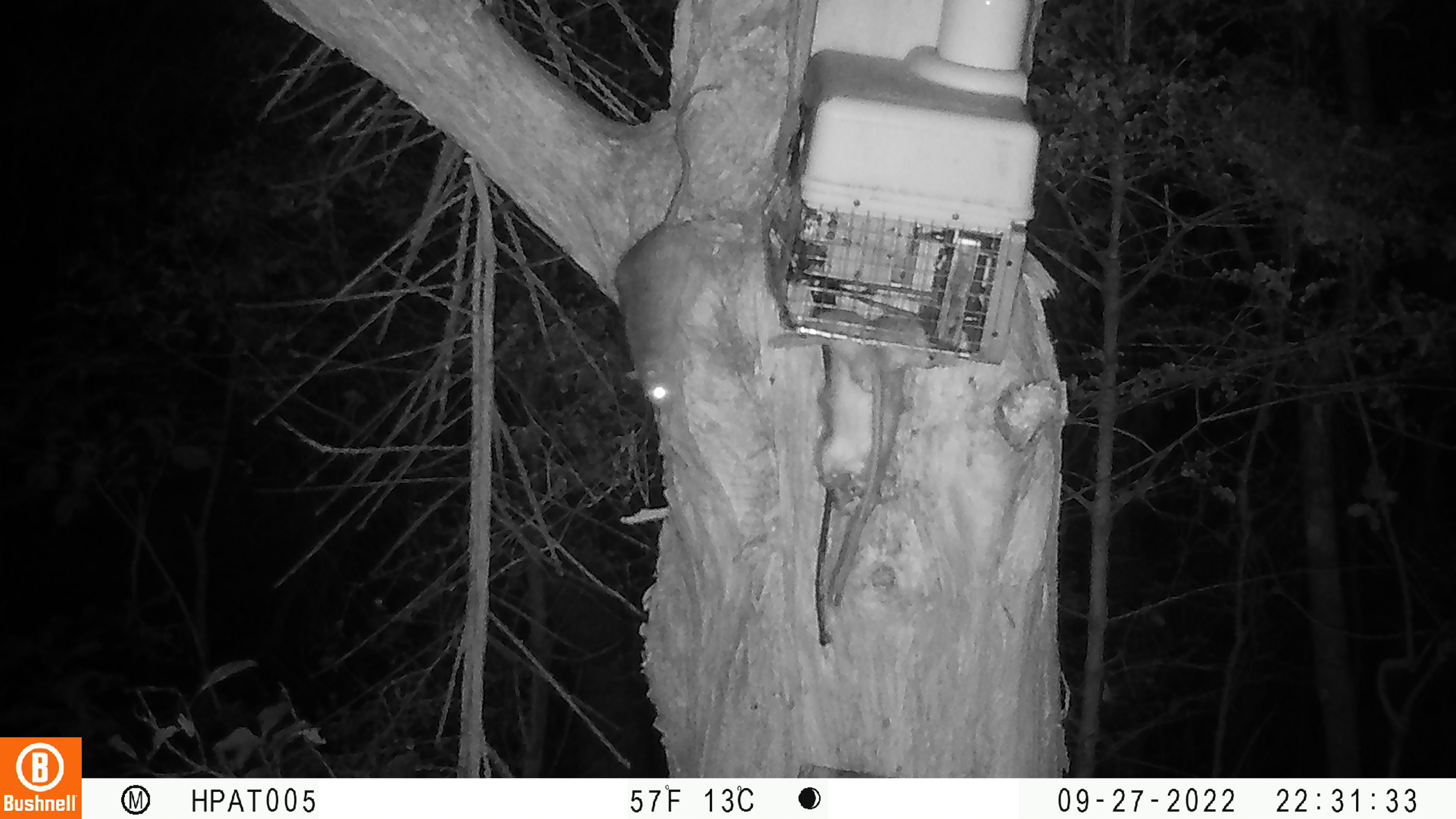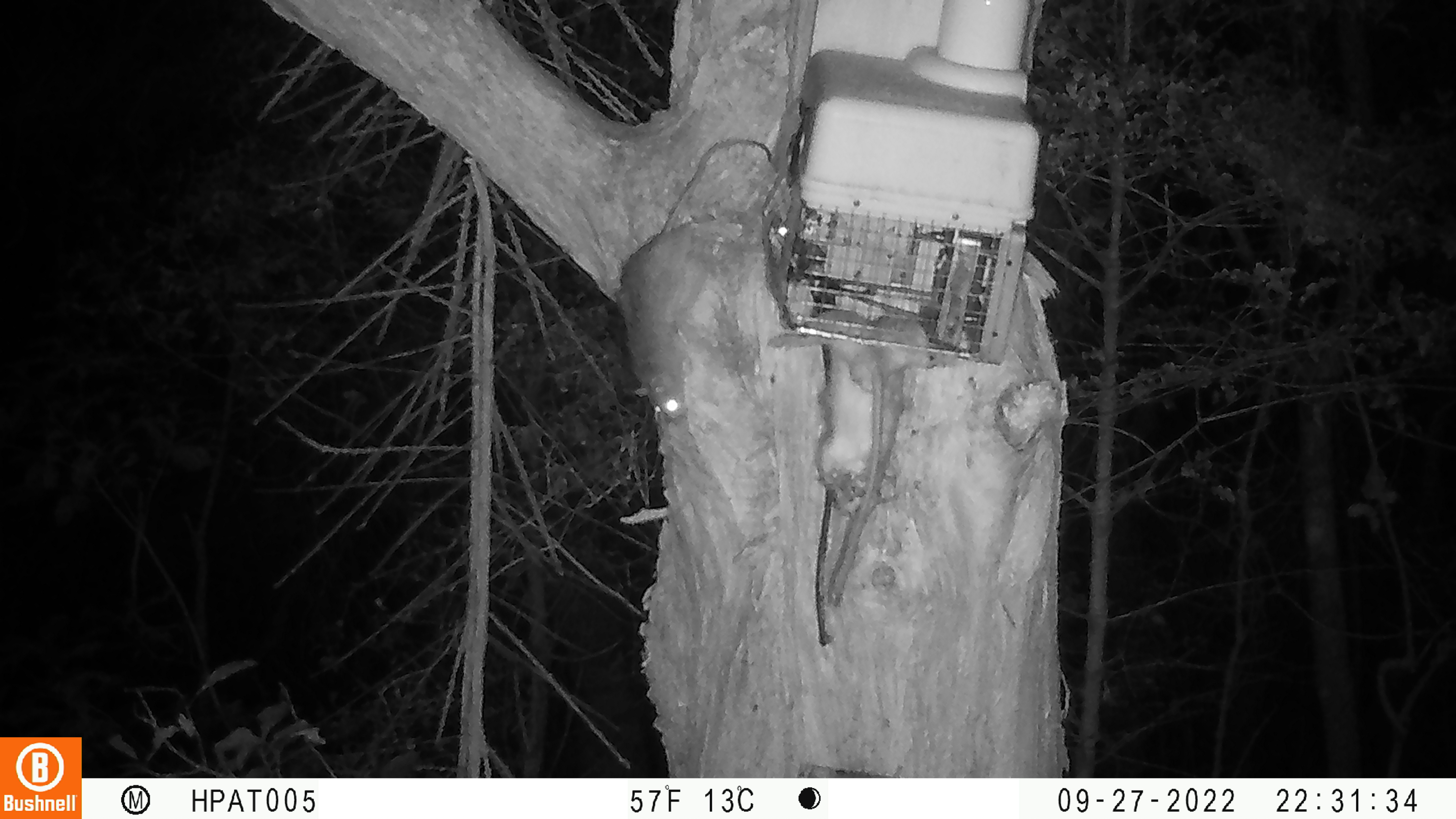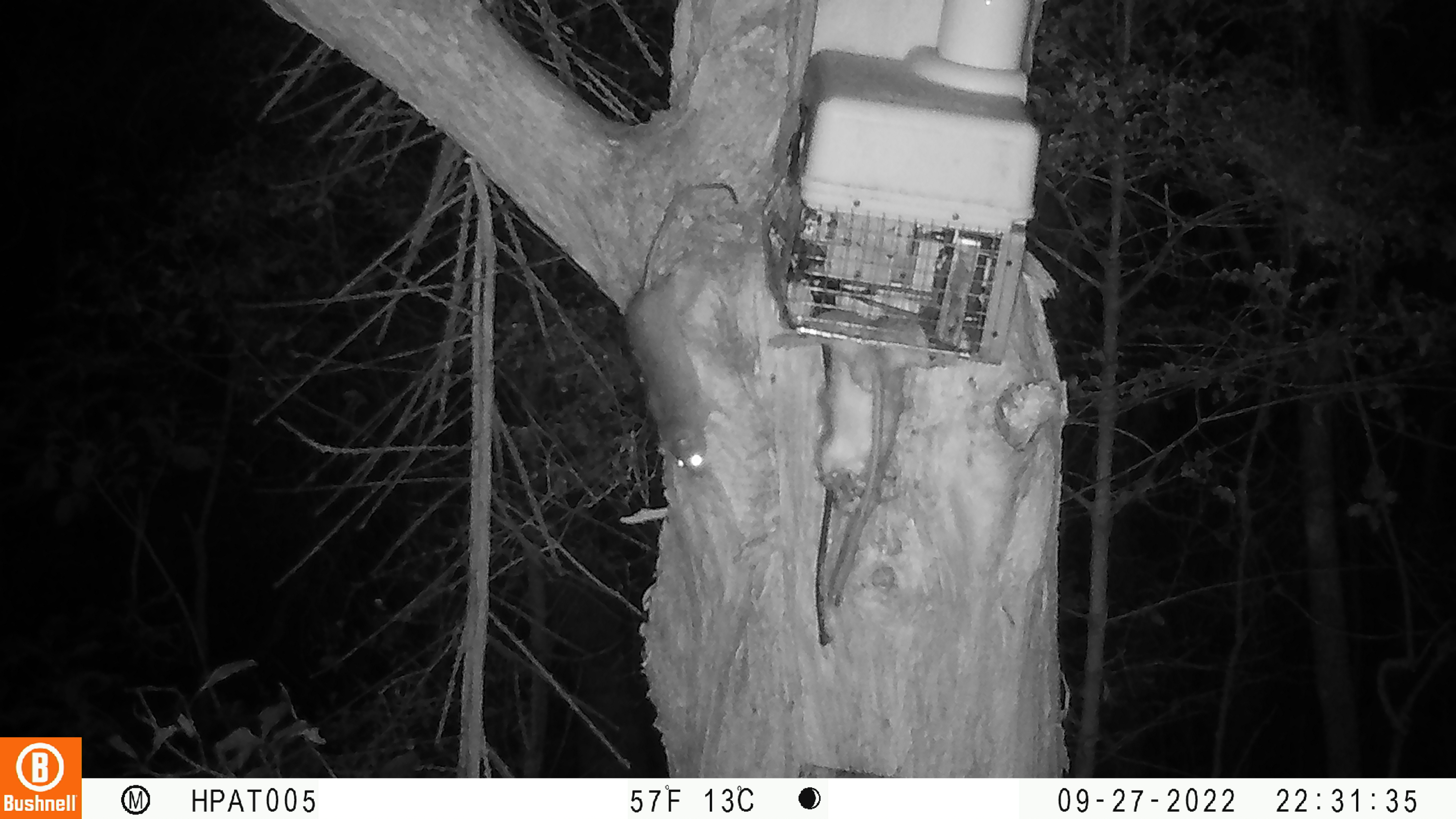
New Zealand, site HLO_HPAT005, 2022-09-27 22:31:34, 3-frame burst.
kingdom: Animalia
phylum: Chordata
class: Mammalia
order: Rodentia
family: Muridae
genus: Rattus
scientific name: Rattus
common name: rat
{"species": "rat (Rattus)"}